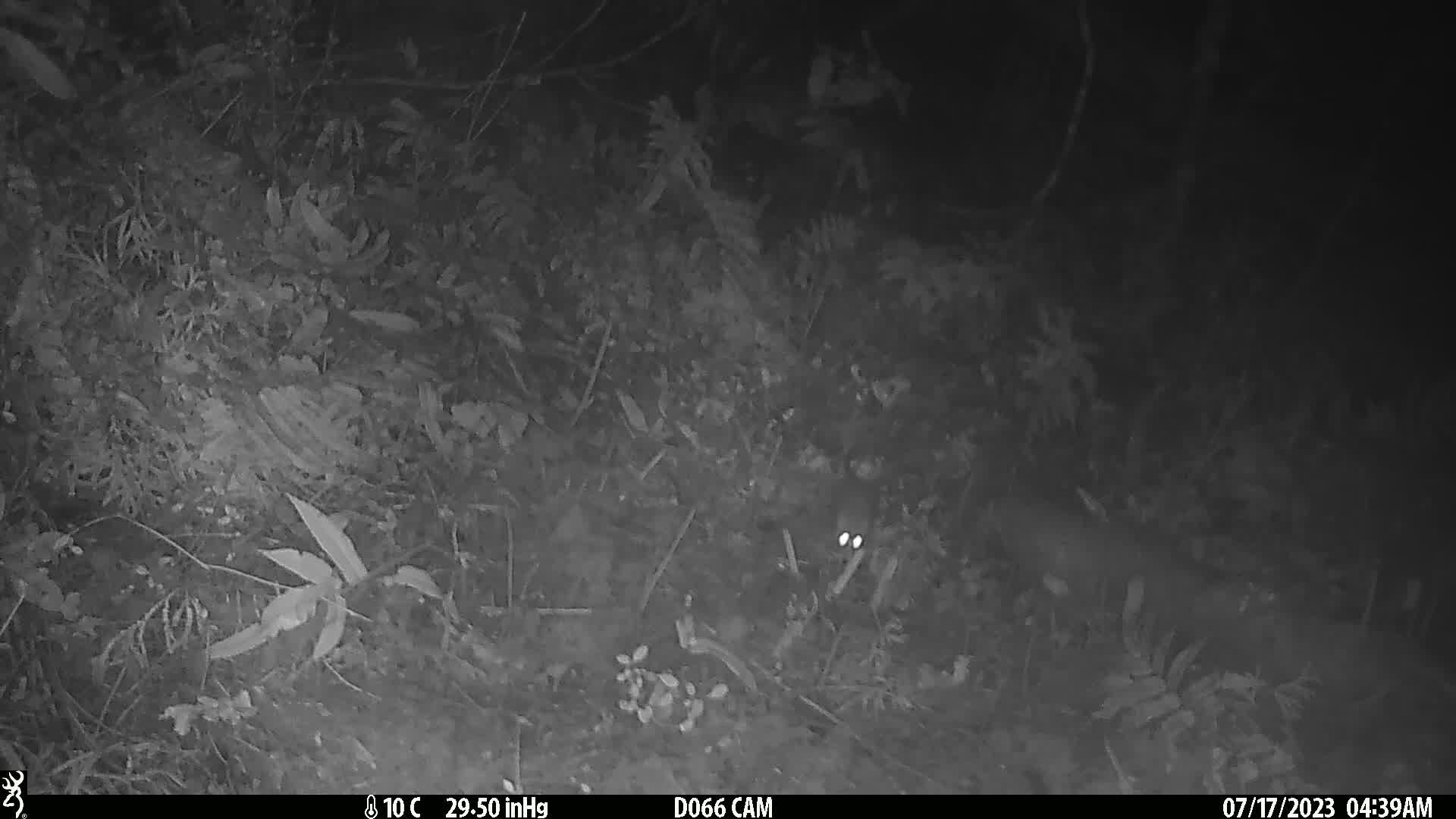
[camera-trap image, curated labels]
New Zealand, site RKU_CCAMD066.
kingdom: Animalia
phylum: Chordata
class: Mammalia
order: Rodentia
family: Muridae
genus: Rattus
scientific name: Rattus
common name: rat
Rat (Rattus).